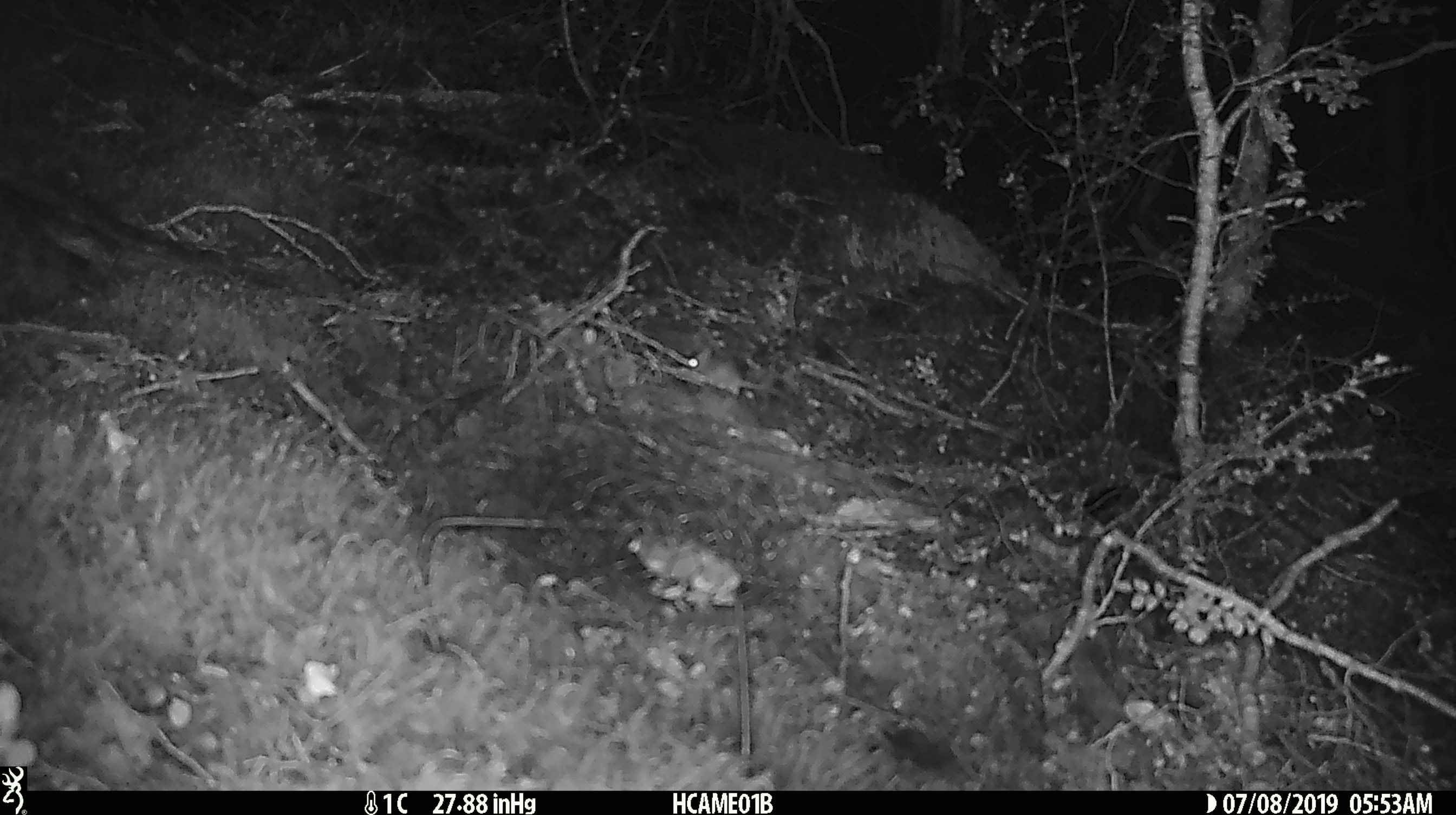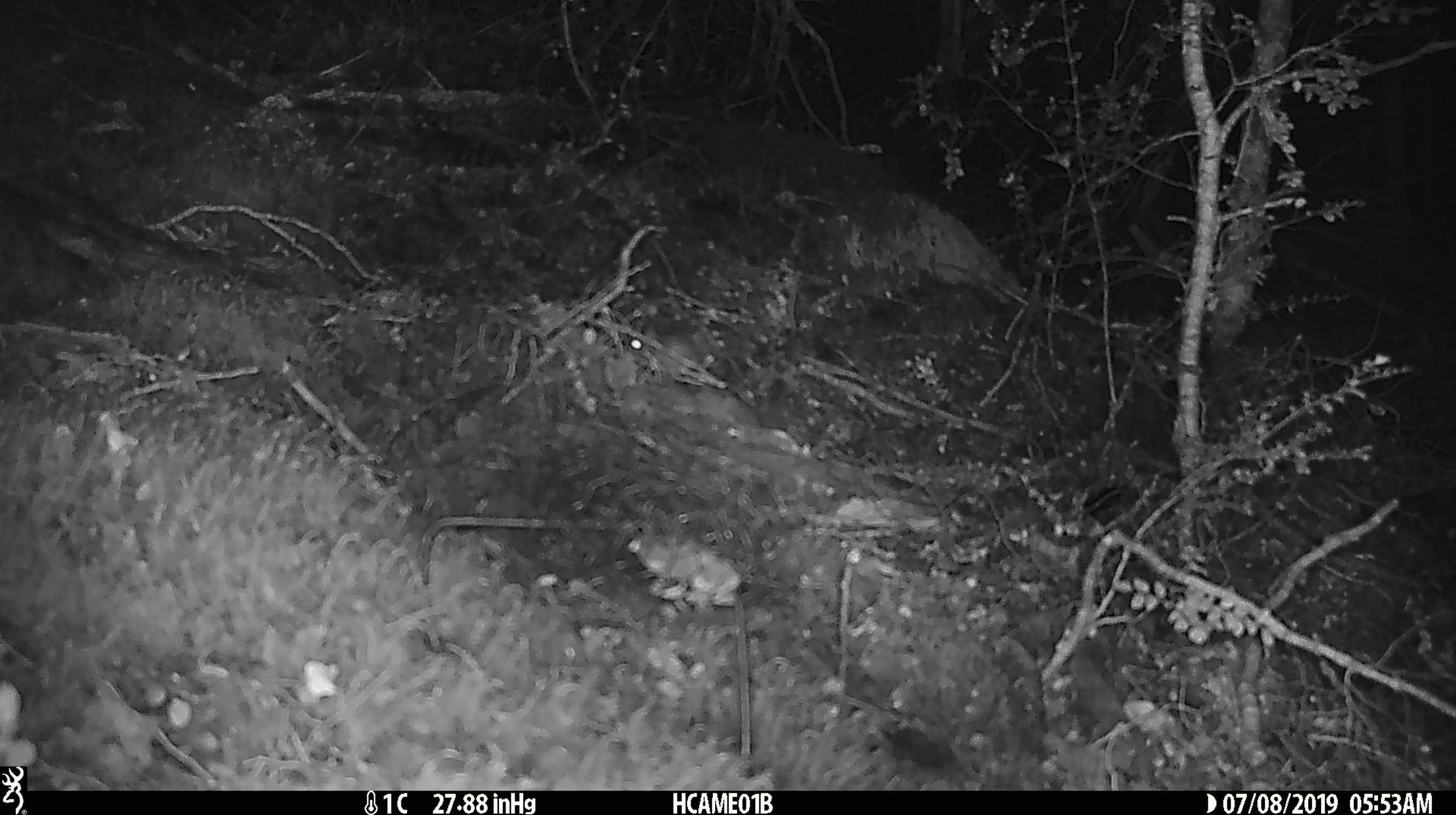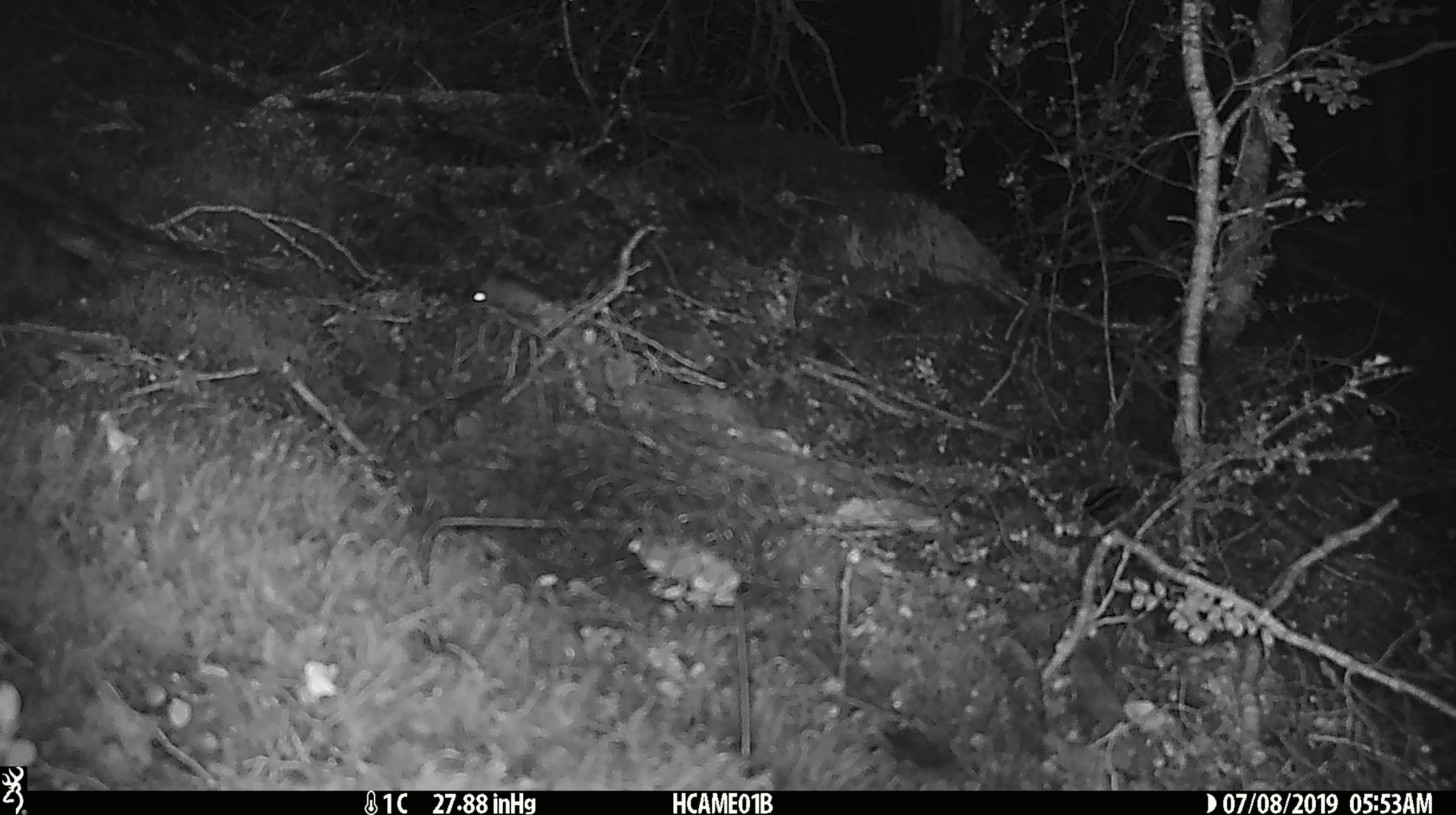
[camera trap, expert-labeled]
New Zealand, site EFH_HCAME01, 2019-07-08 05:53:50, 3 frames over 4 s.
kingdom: Animalia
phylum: Chordata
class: Mammalia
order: Rodentia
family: Muridae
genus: Mus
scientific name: Mus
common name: mouse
Mouse (Mus).